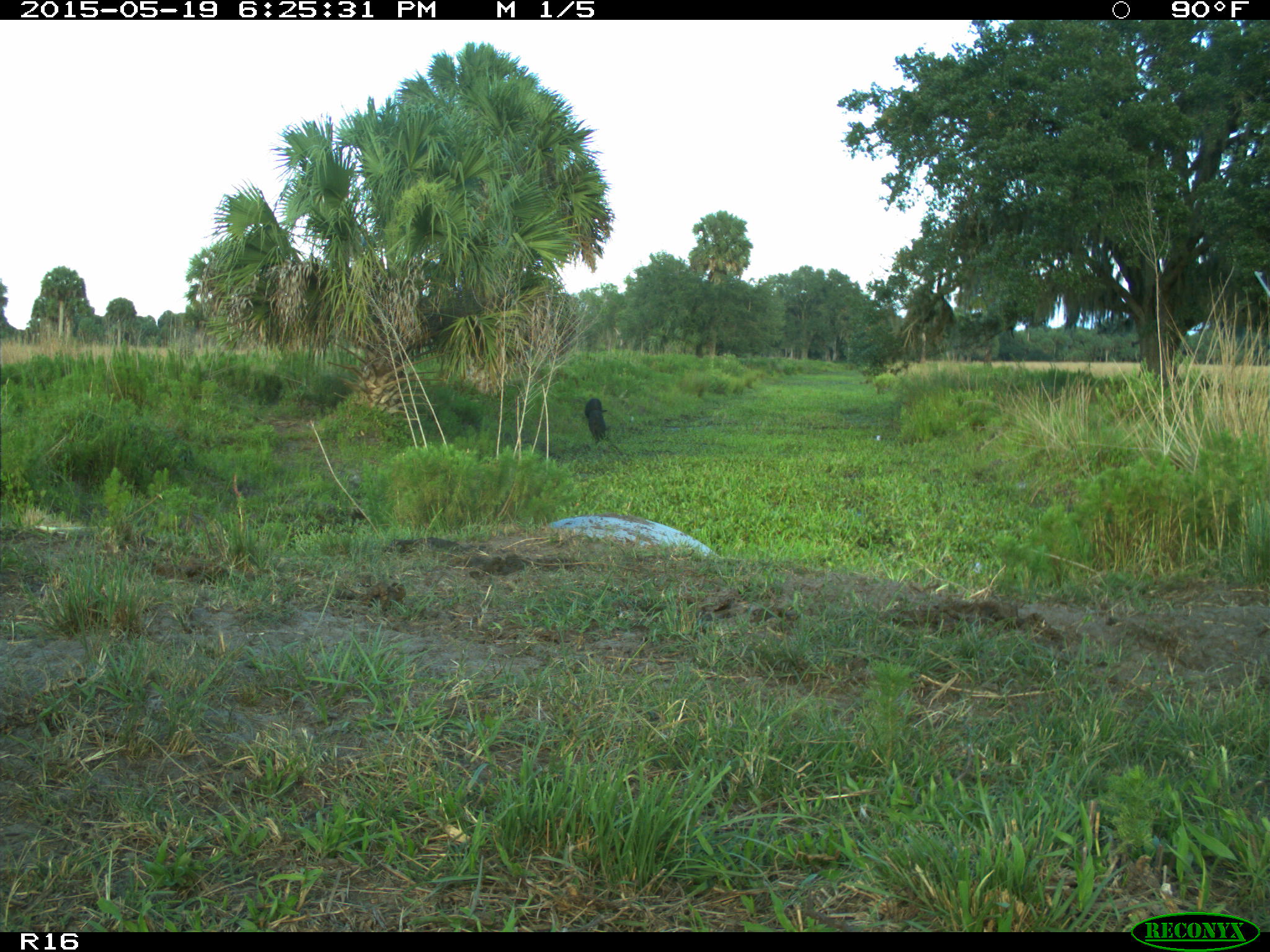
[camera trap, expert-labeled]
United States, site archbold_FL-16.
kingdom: Animalia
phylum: Chordata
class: Mammalia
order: Artiodactyla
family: Bovidae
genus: Bos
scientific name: Bos taurus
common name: domestic cow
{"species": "Bos taurus (domestic cow)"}